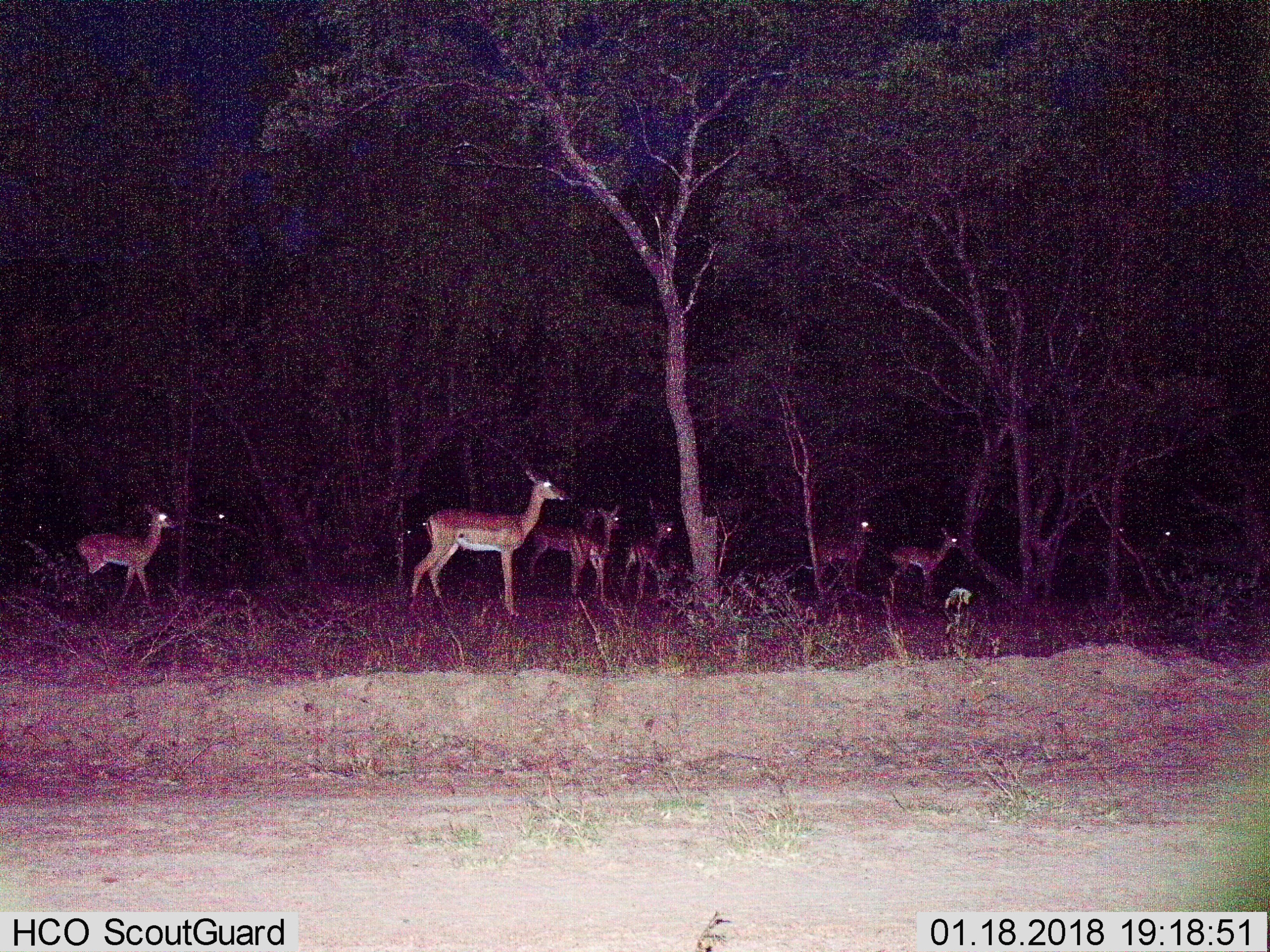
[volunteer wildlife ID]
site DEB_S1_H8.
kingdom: Animalia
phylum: Chordata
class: Mammalia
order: Artiodactyla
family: Bovidae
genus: Aepyceros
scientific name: Aepyceros melampus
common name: impala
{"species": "impala (Aepyceros melampus)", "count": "9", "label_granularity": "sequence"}